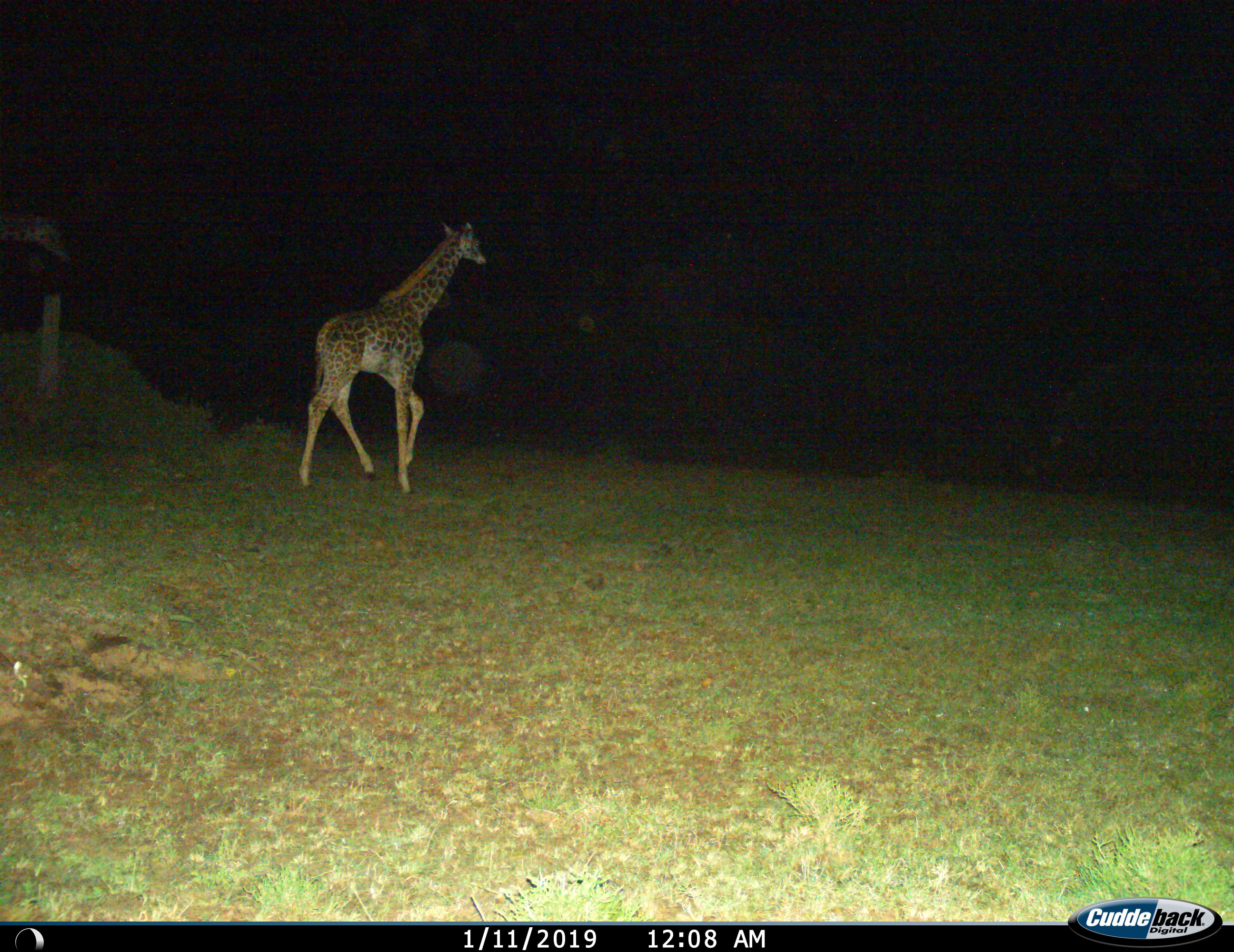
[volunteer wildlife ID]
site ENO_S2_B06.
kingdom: Animalia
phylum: Chordata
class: Mammalia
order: Artiodactyla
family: Giraffidae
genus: Giraffa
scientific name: Giraffa camelopardalis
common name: giraffe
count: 1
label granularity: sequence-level